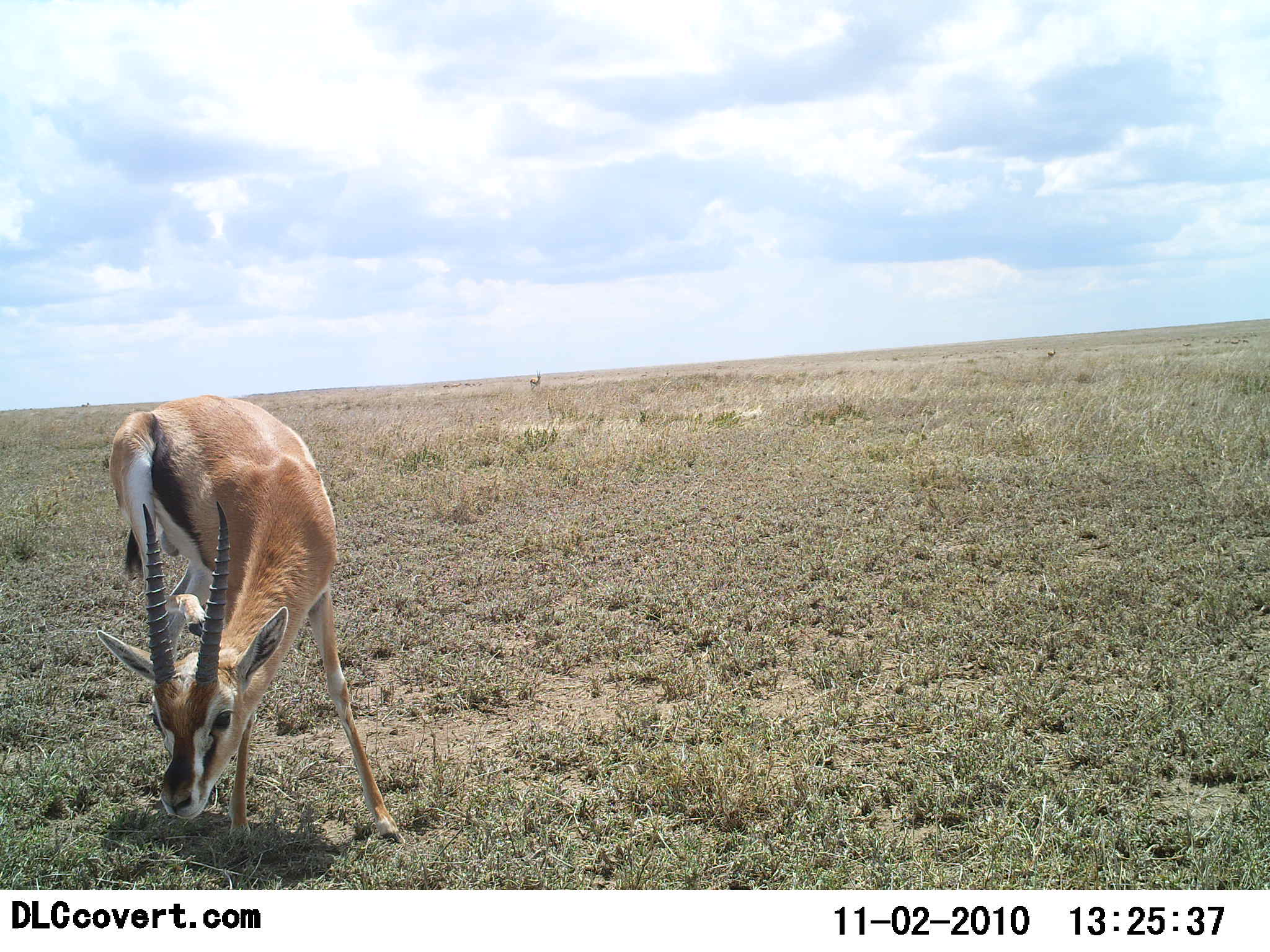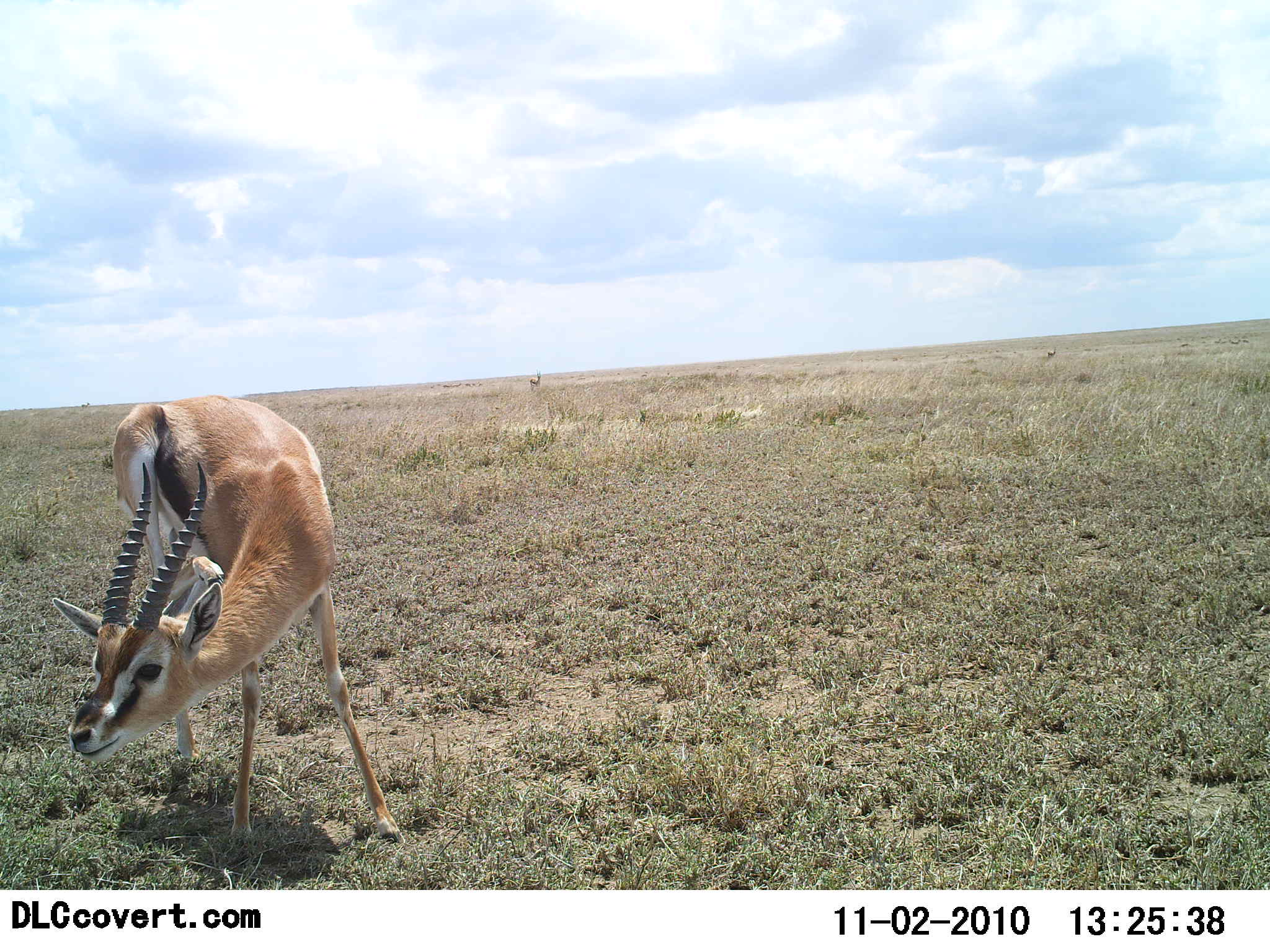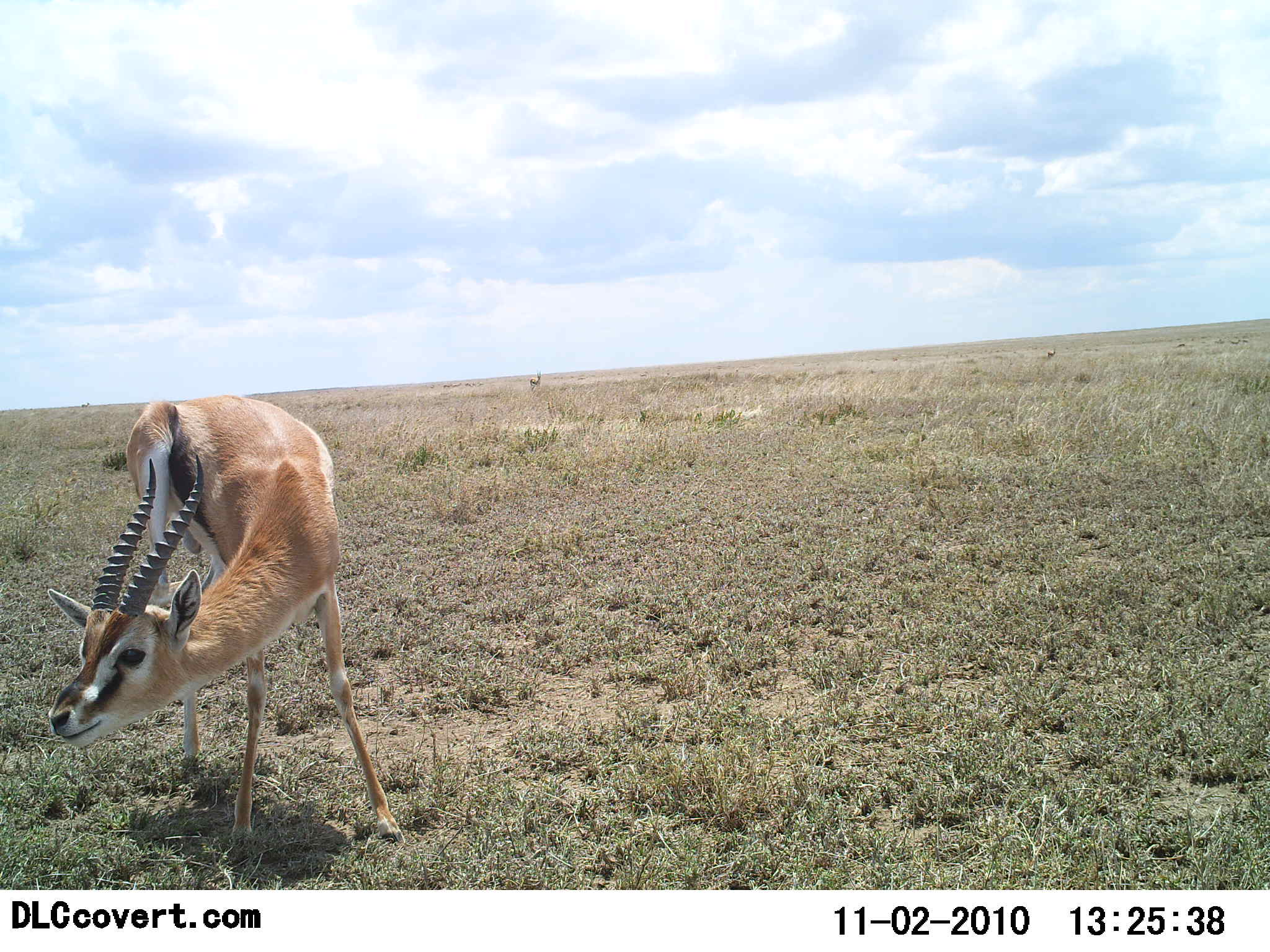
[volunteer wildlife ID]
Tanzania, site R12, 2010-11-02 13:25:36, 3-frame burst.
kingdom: Animalia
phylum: Chordata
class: Mammalia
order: Artiodactyla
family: Bovidae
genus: Eudorcas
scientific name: Eudorcas thomsonii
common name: thomson's gazelle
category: gazellethomsons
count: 1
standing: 76%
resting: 0%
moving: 6%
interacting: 6%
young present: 0%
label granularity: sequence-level